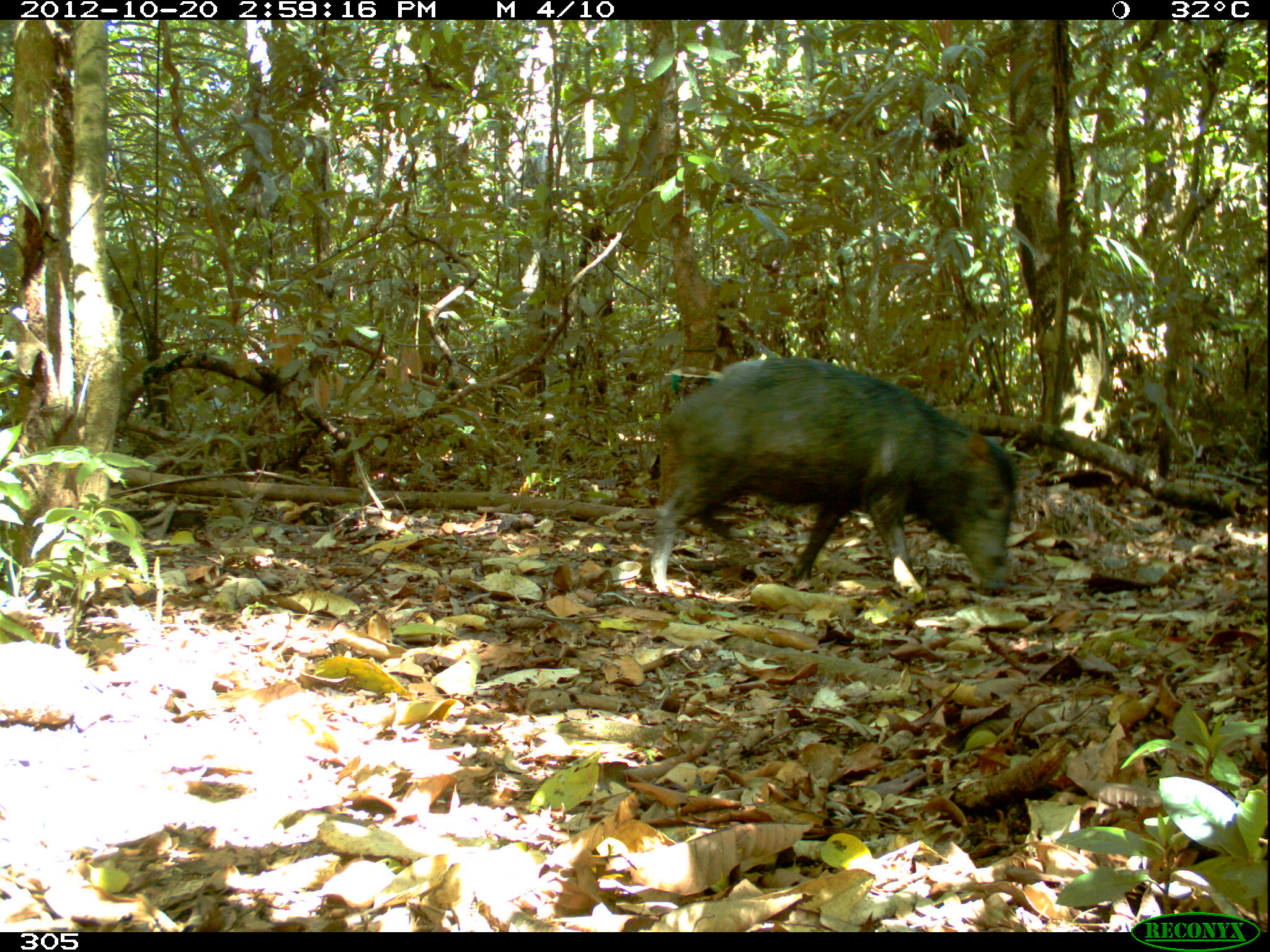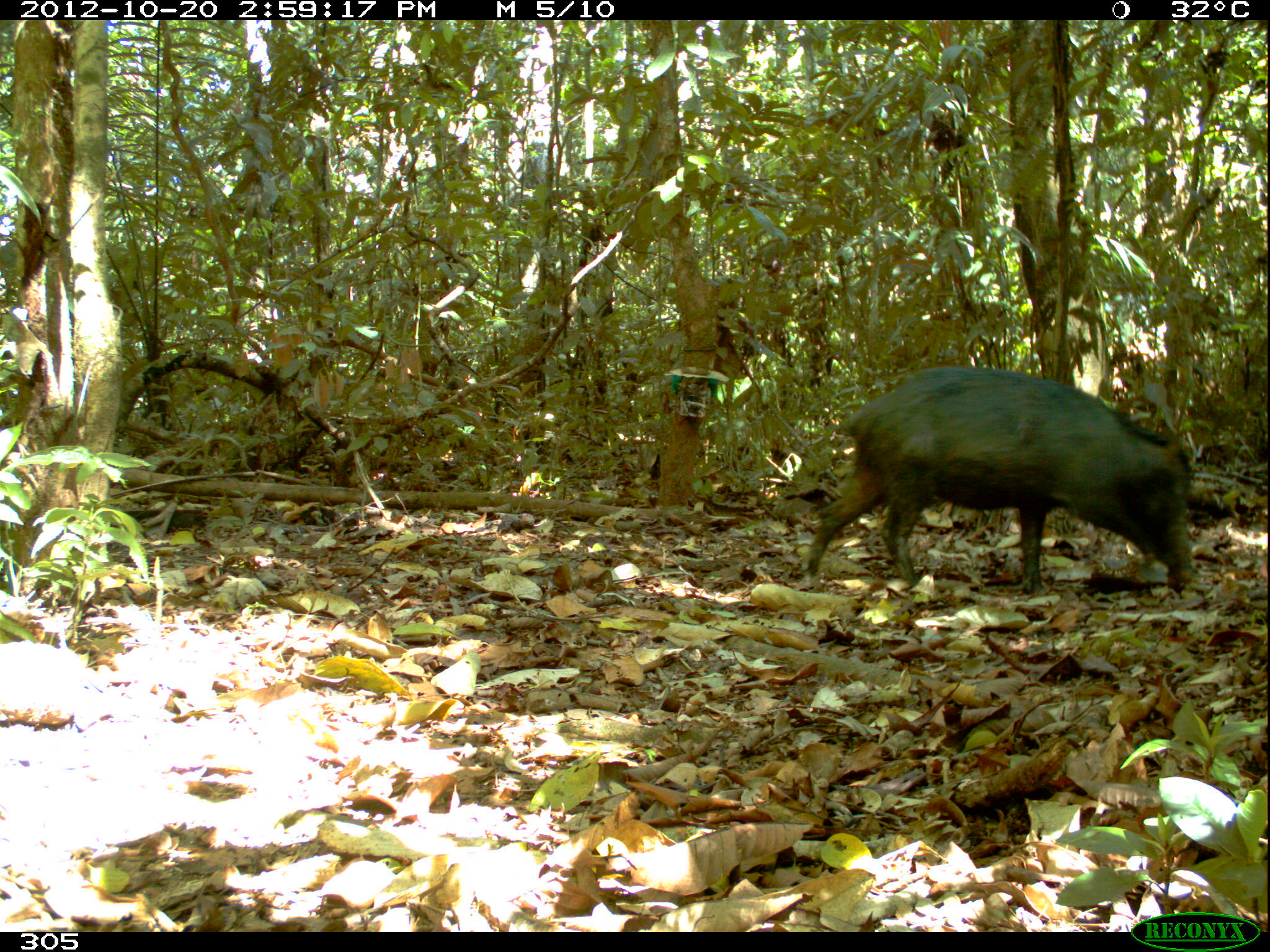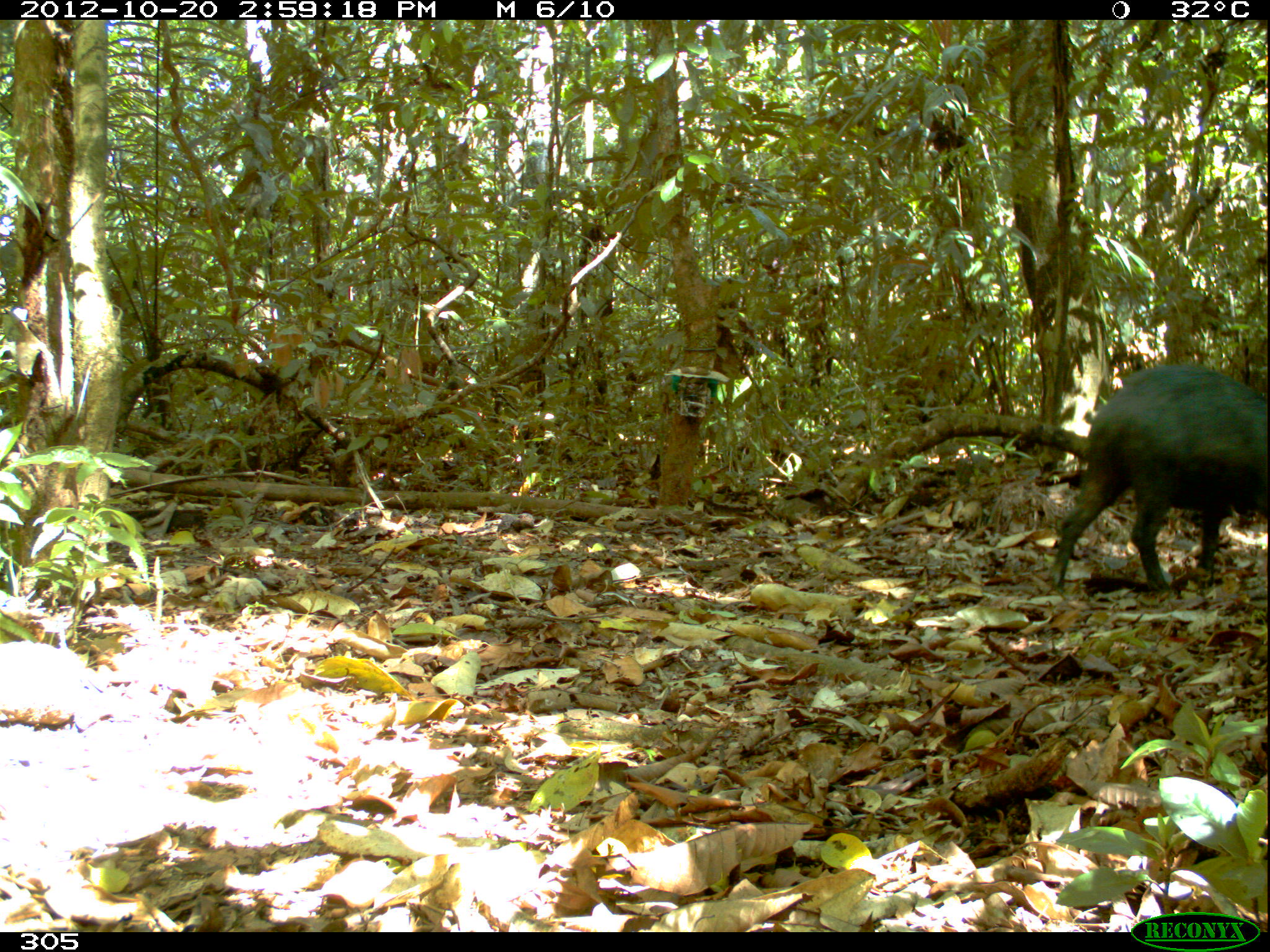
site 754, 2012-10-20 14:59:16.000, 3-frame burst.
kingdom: Animalia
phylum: Chordata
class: Mammalia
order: Artiodactyla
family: Tayassuidae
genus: Tayassu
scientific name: Tayassu pecari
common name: white-lipped peccary